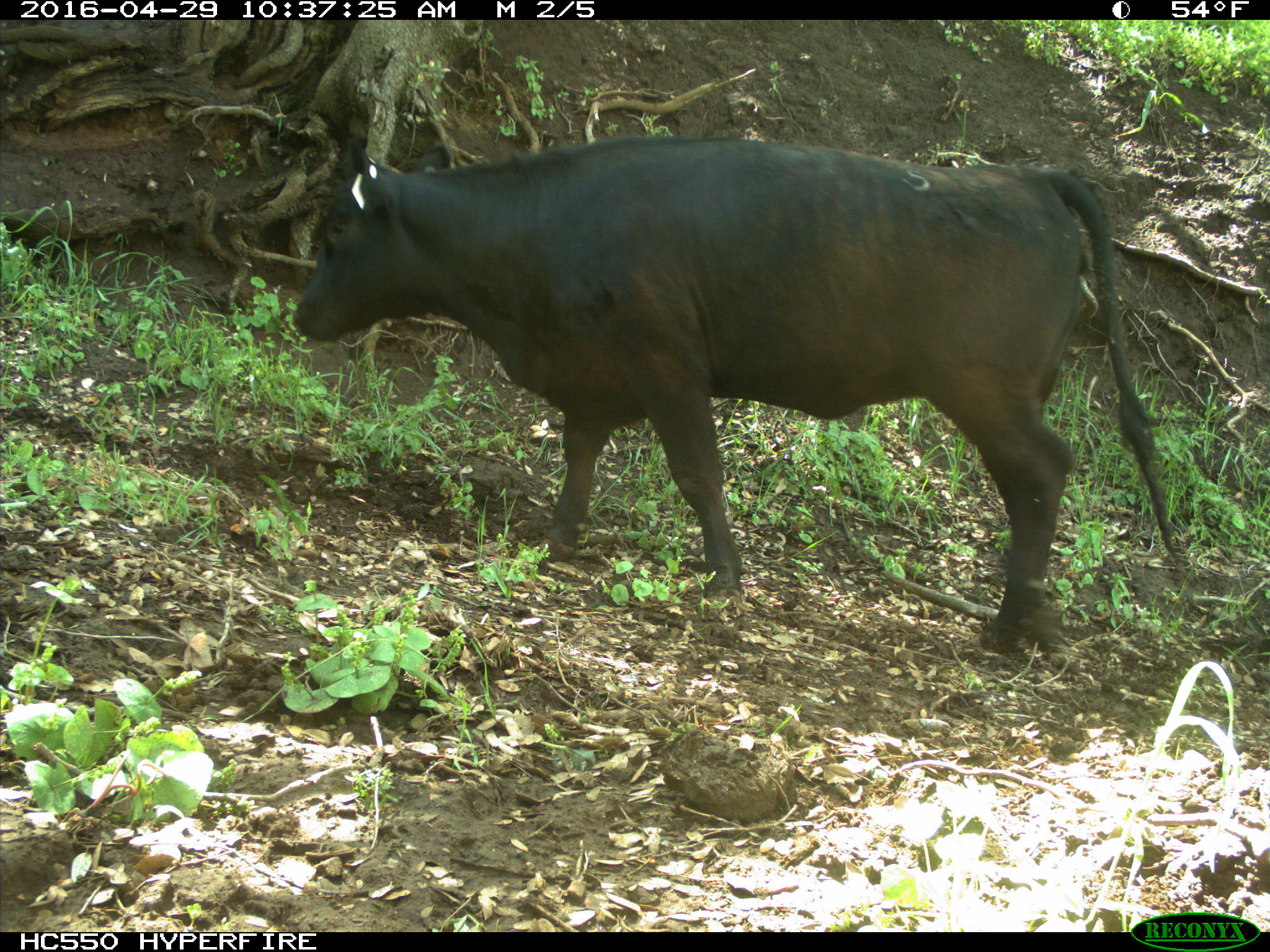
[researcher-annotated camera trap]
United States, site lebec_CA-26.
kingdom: Animalia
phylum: Chordata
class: Mammalia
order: Artiodactyla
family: Bovidae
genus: Bos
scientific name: Bos taurus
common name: domestic cow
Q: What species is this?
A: Bos taurus (domestic cow).